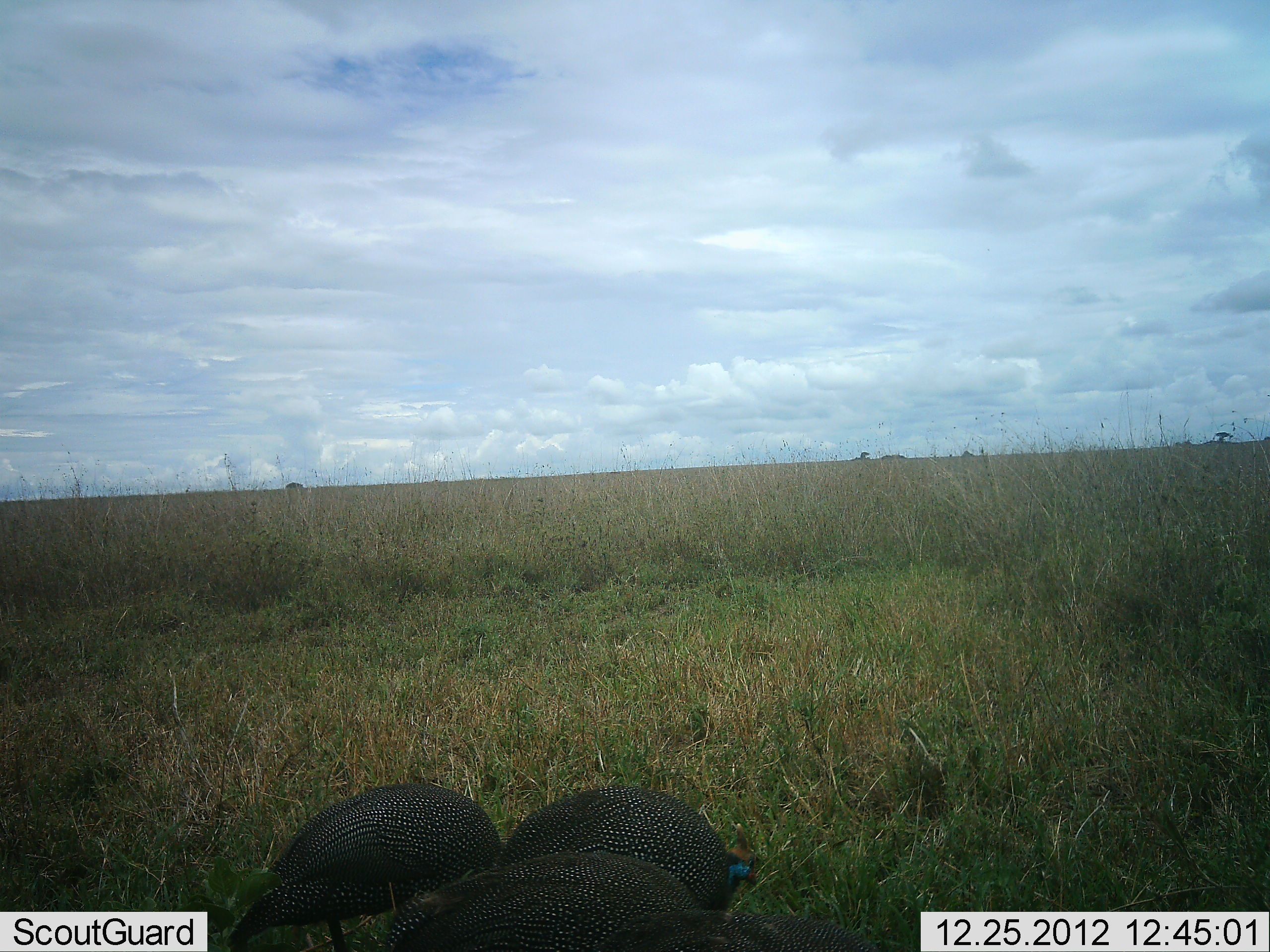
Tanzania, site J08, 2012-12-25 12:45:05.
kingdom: Animalia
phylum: Chordata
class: Aves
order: Galliformes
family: Numididae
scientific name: Numididae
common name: guinea fowl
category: guineafowl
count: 3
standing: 39%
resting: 6%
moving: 0%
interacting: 0%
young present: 0%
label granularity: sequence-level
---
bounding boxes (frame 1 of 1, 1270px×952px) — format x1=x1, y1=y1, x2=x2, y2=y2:
animal: x1=226, y1=781, x2=506, y2=951; x1=386, y1=849, x2=702, y2=952; x1=505, y1=783, x2=758, y2=909; x1=595, y1=909, x2=880, y2=952